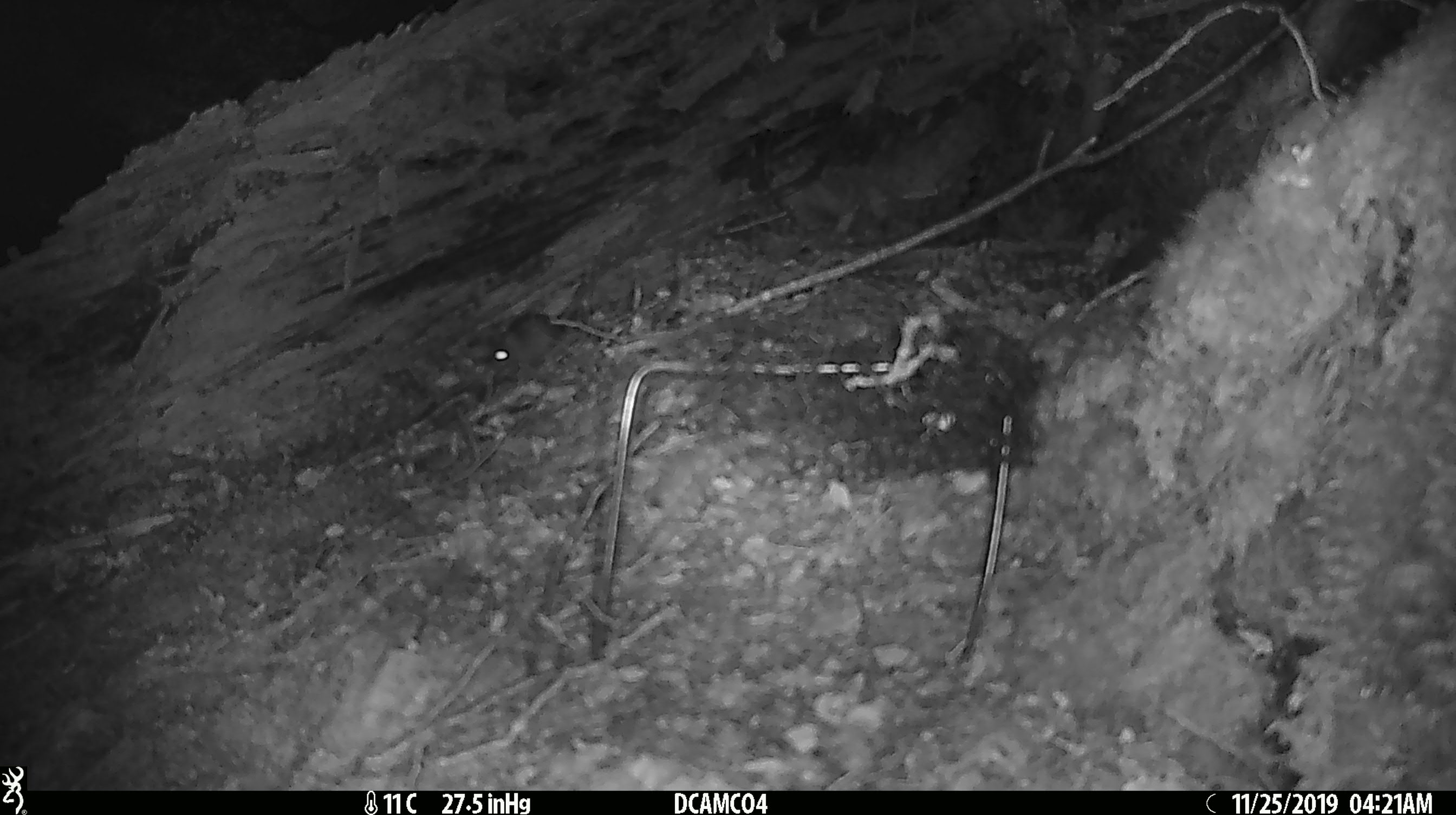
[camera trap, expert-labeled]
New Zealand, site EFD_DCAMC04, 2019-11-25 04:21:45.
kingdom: Animalia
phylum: Chordata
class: Mammalia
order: Rodentia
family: Muridae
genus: Mus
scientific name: Mus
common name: mouse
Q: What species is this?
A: Mouse (Mus).